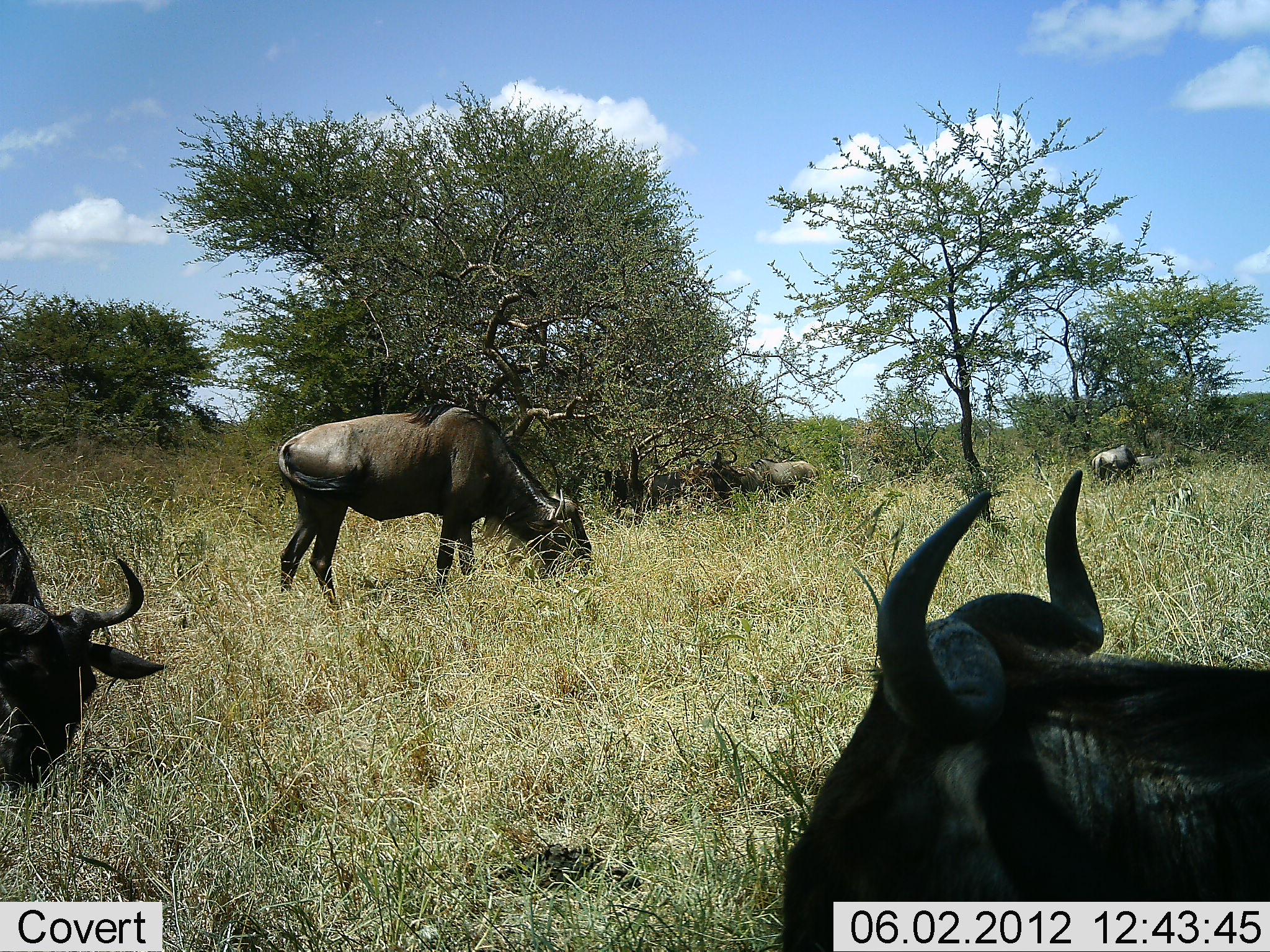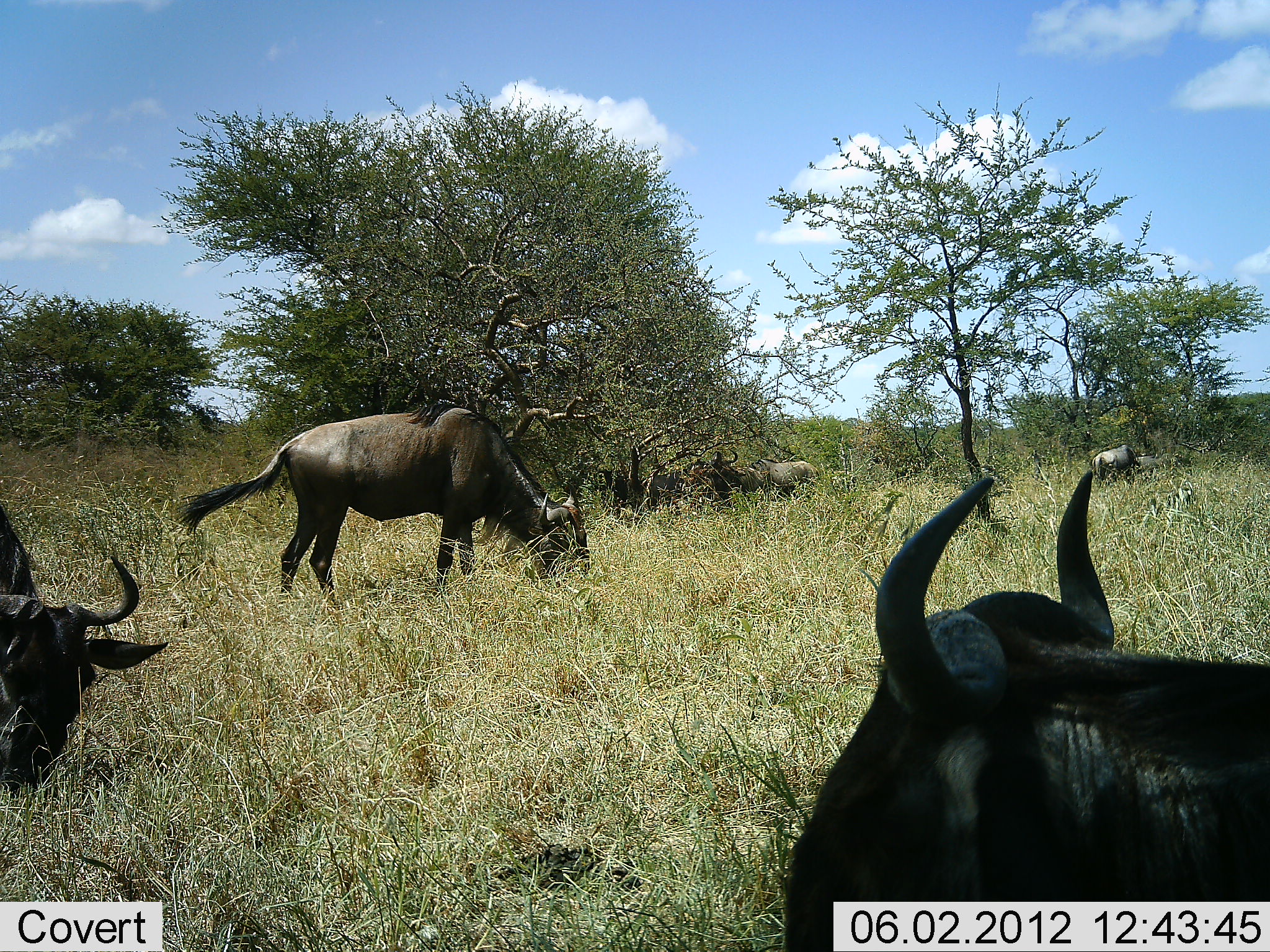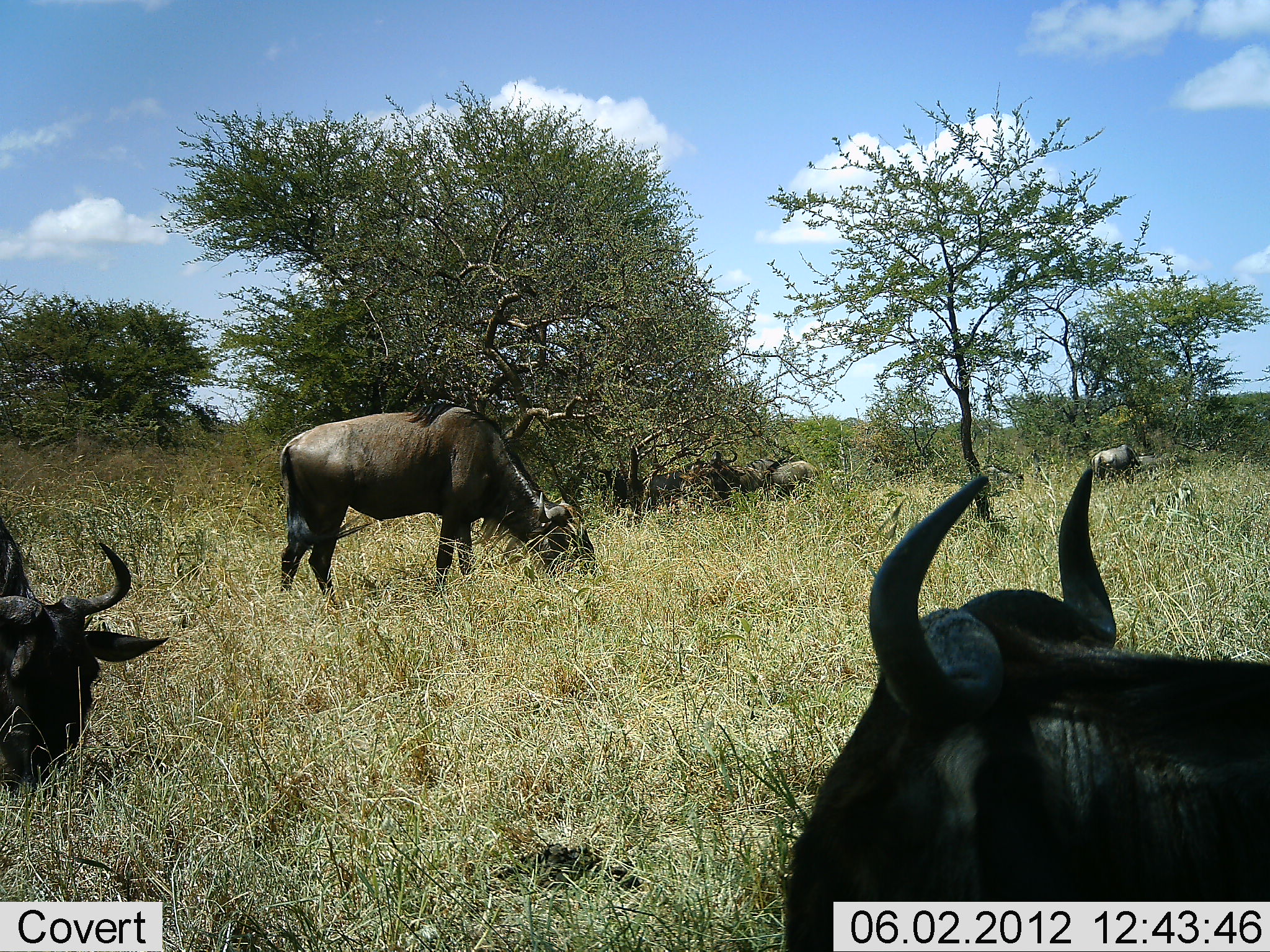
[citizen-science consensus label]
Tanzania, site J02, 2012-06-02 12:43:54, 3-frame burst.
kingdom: Animalia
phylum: Chordata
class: Mammalia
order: Artiodactyla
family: Bovidae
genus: Connochaetes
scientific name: Connochaetes taurinus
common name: blue wildebeest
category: wildebeest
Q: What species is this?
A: Wildebeest (blue wildebeest) (Connochaetes taurinus).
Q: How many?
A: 6.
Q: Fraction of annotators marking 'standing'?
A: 36%.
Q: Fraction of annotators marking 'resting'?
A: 18%.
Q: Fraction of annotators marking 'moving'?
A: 0%.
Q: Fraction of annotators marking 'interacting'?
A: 0%.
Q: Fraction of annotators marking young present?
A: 0%.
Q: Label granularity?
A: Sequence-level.